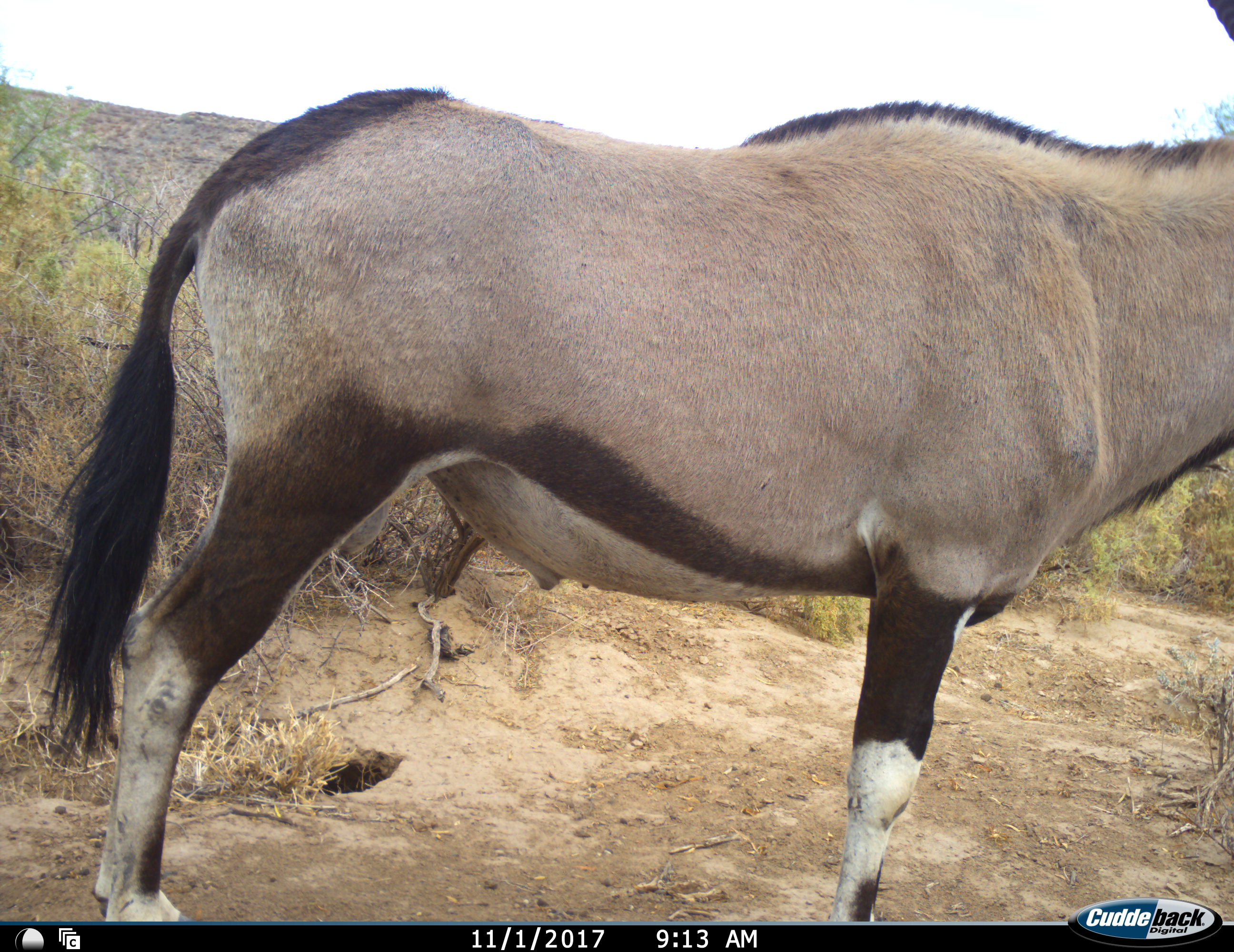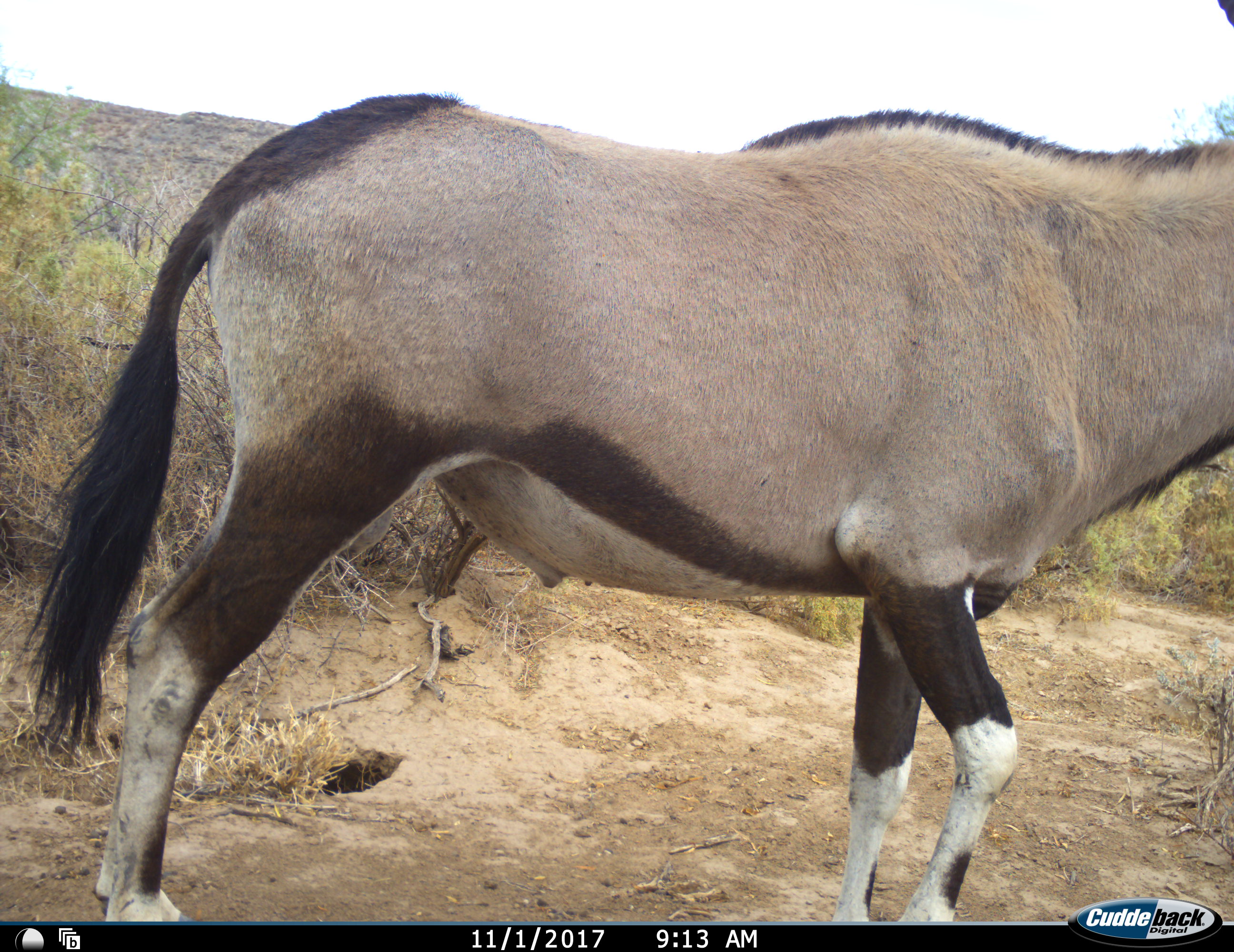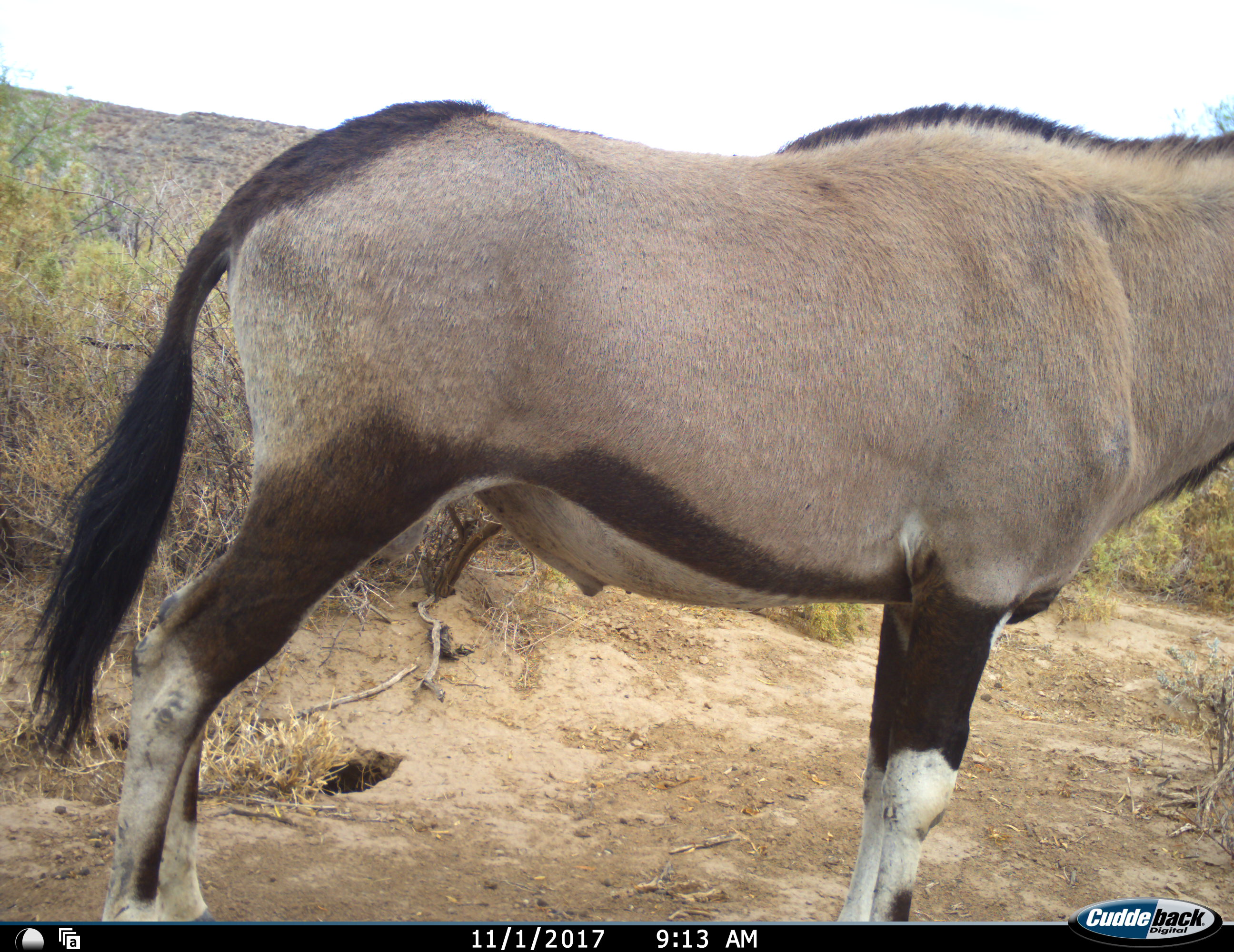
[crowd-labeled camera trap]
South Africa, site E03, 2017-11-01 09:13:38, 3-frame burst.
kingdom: Animalia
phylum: Chordata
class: Mammalia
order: Artiodactyla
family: Bovidae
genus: Oryx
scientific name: Oryx gazella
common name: gemsbok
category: gemsbokoryx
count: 1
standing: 100%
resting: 0%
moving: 11%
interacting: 0%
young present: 0%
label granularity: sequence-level